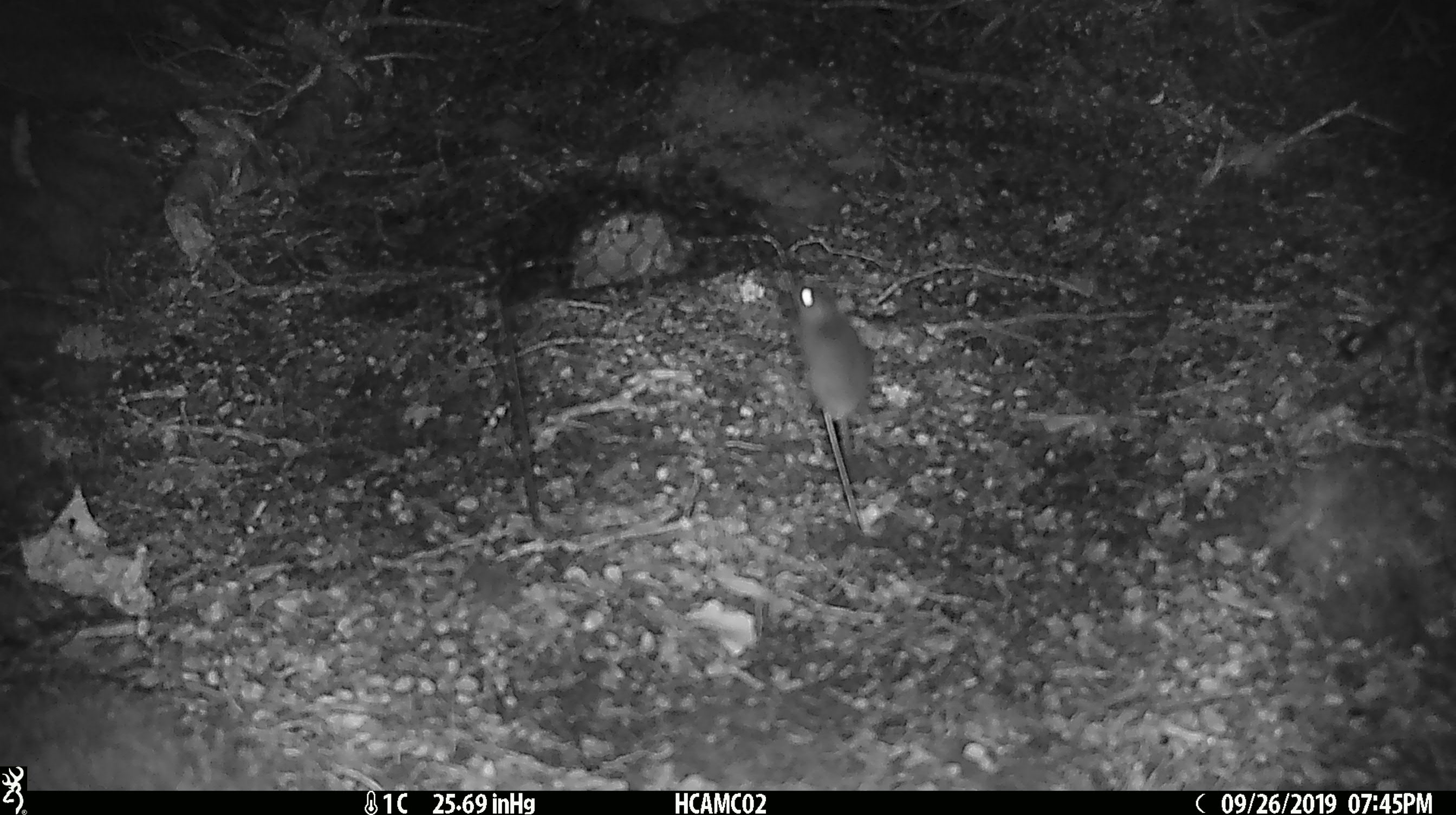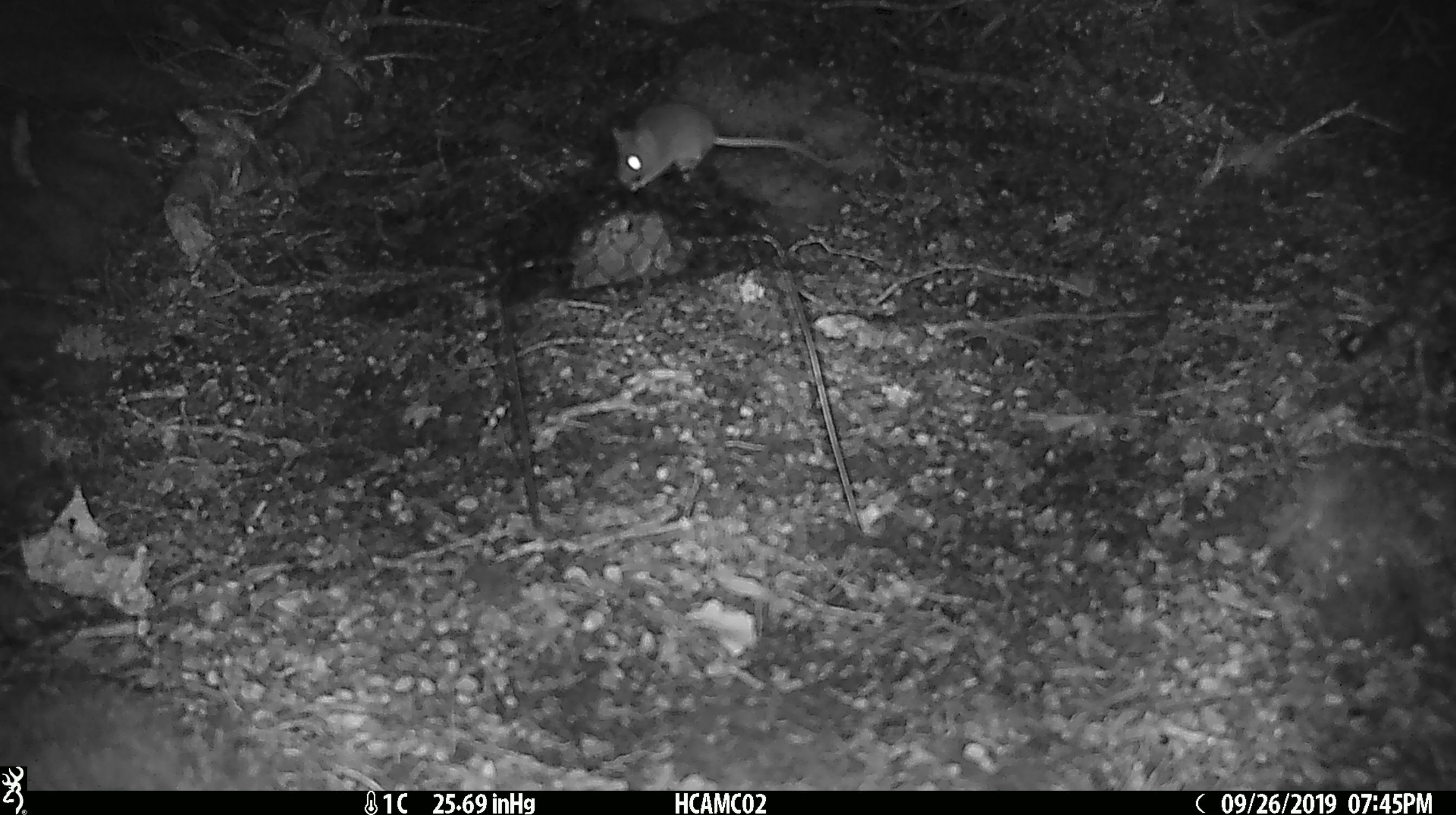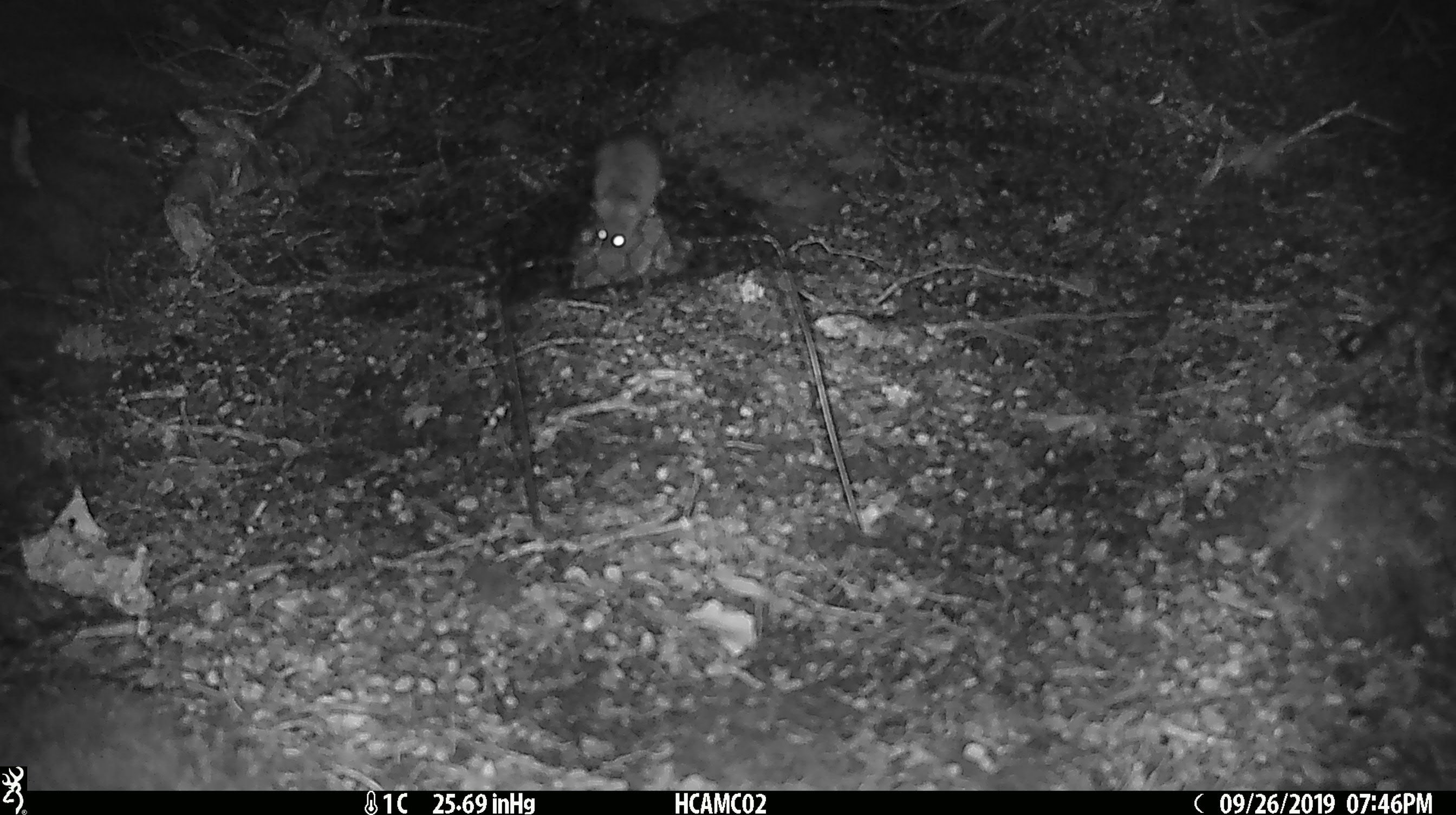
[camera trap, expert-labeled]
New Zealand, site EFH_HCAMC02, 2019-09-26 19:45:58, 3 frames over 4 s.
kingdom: Animalia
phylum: Chordata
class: Mammalia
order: Rodentia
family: Muridae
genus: Mus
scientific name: Mus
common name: mouse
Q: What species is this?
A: Mouse (Mus).